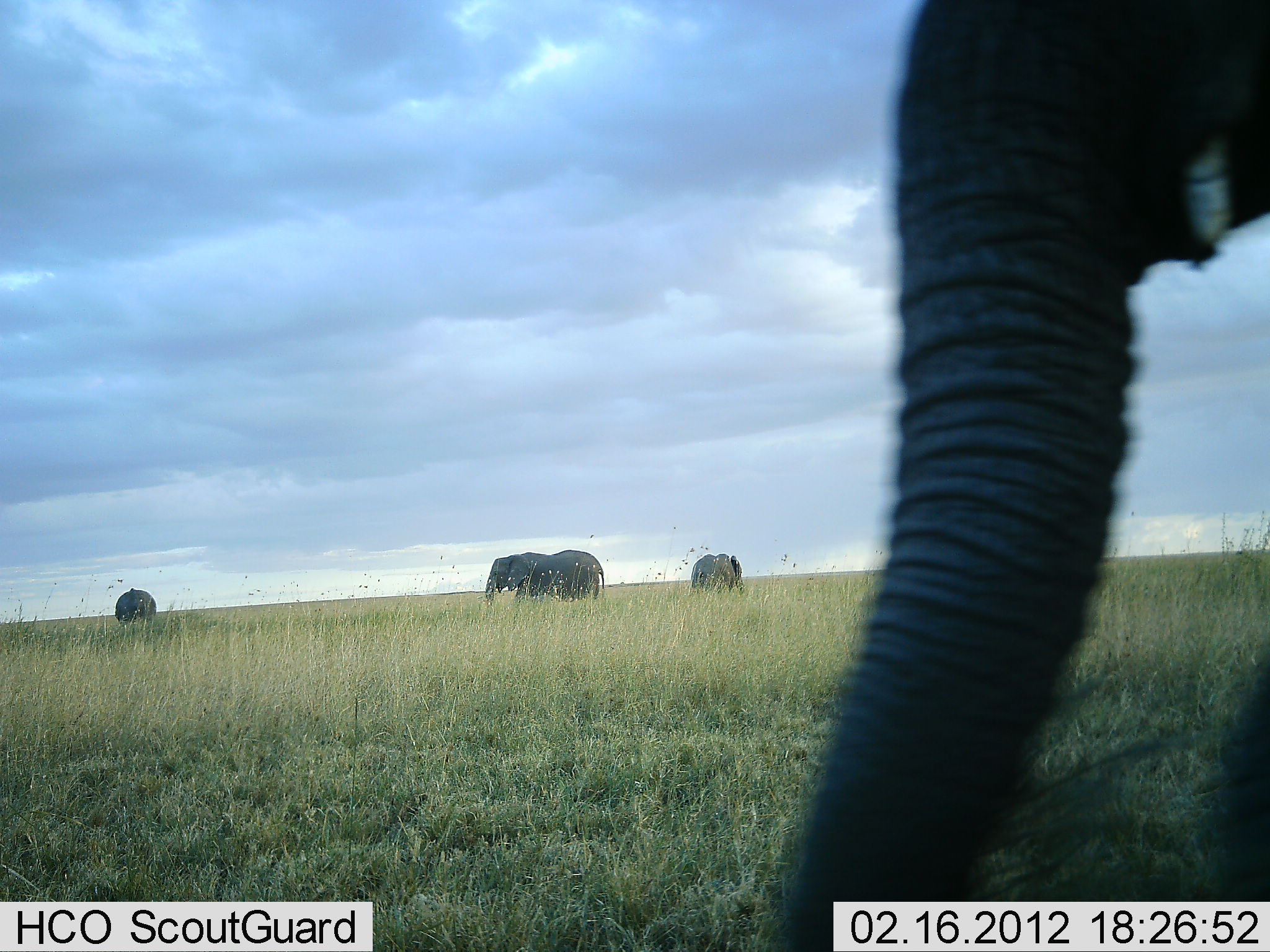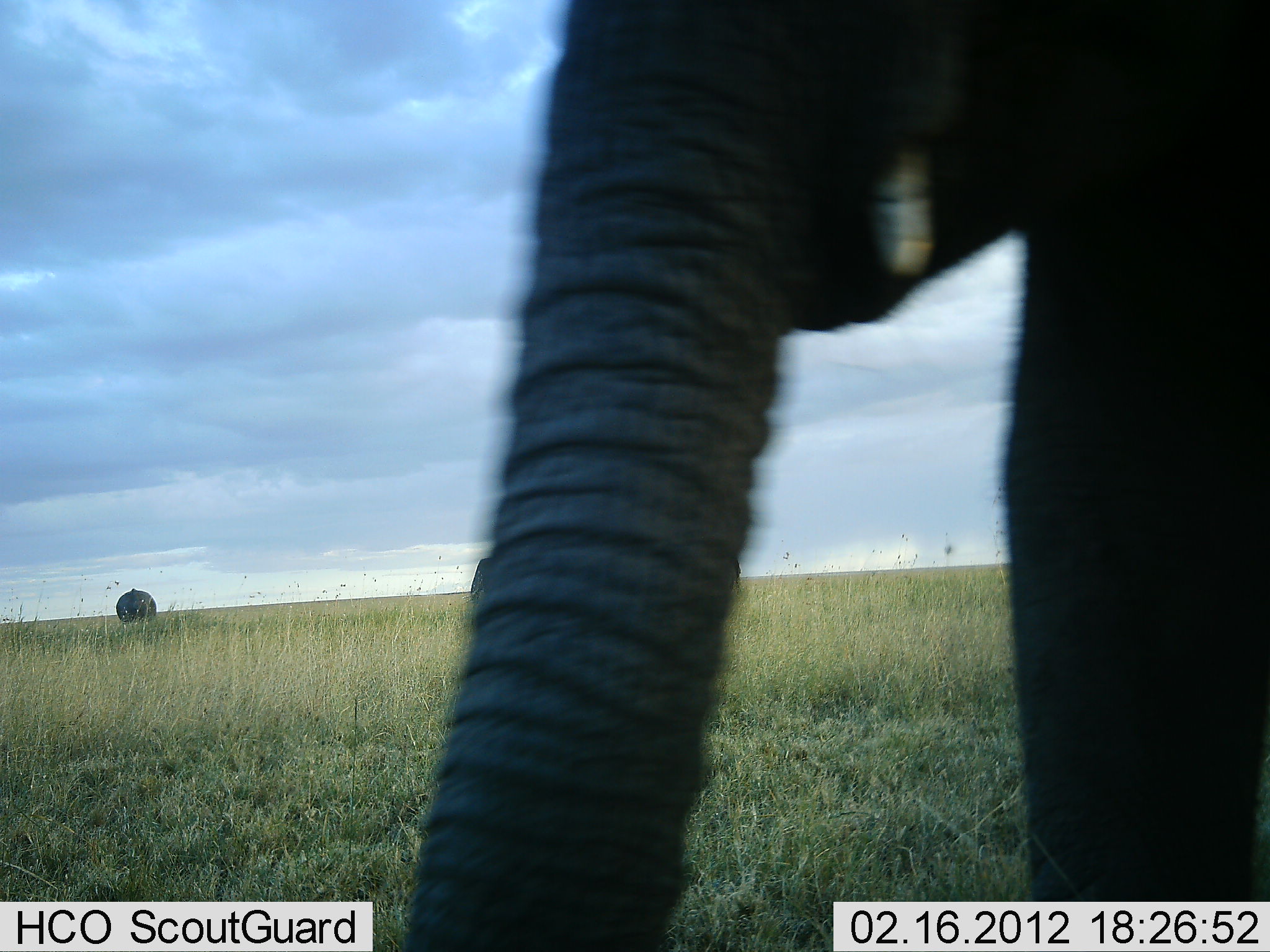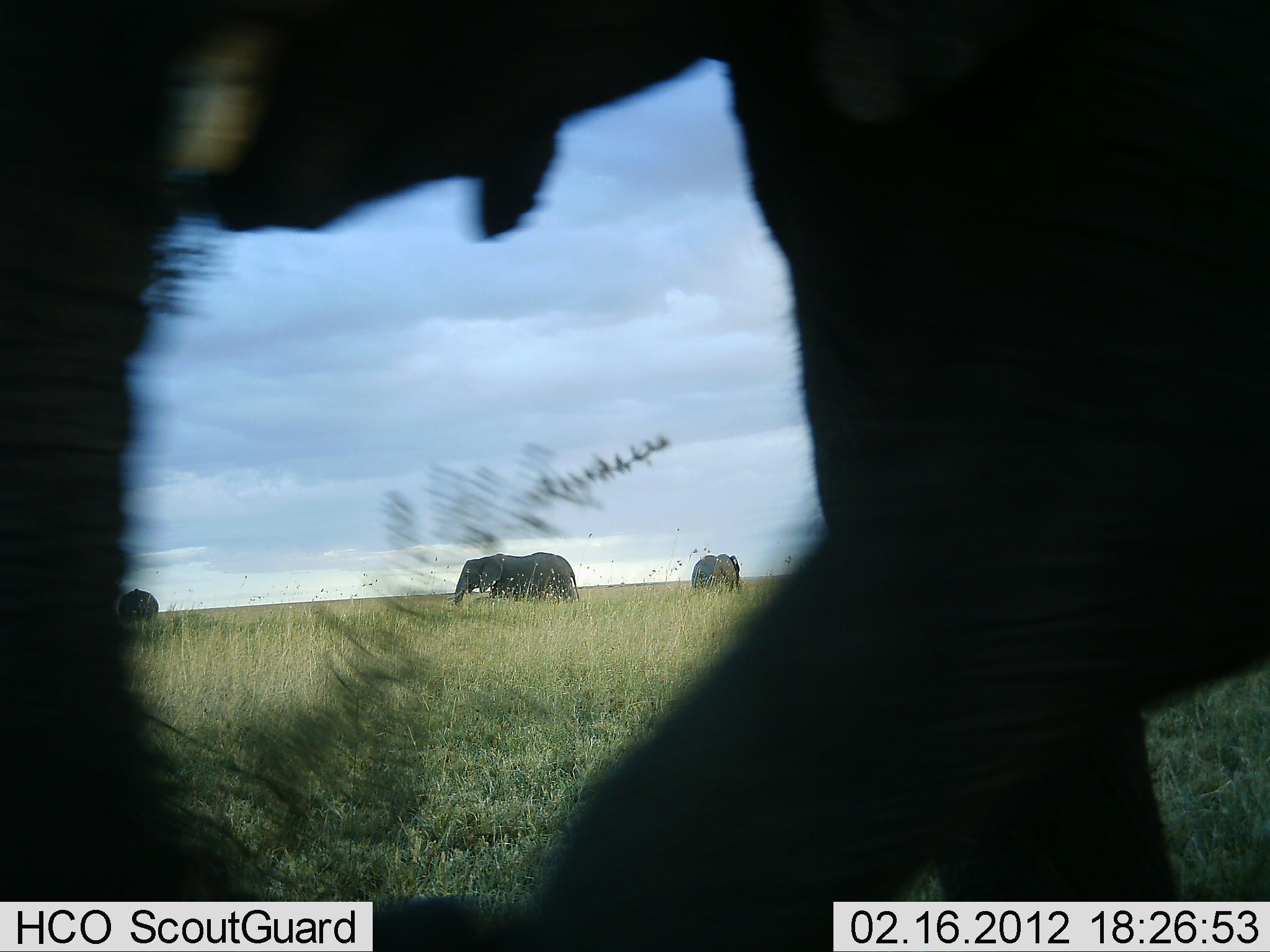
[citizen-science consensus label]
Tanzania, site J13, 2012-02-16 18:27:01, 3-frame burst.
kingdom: Animalia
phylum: Chordata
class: Mammalia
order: Proboscidea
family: Elephantidae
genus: Loxodonta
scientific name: Loxodonta africana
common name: african bush elephant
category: elephant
Elephant (african bush elephant) (Loxodonta africana), count 5. Behavior (volunteer vote fractions): standing 57%, resting 0%, moving 77%, interacting 0%. Young present (vote fraction): 0%. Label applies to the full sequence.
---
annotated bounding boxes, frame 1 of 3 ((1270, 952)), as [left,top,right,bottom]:
animal: [751,0,1270,950]; [477,551,605,611]; [690,552,747,594]; [114,588,157,628]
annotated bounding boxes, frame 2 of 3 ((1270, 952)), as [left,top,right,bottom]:
animal: [405,1,1269,952]; [116,588,157,625]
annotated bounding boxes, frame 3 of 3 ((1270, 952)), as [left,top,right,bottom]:
animal: [1,1,1270,952]; [445,552,582,606]; [691,553,741,593]; [118,588,161,625]